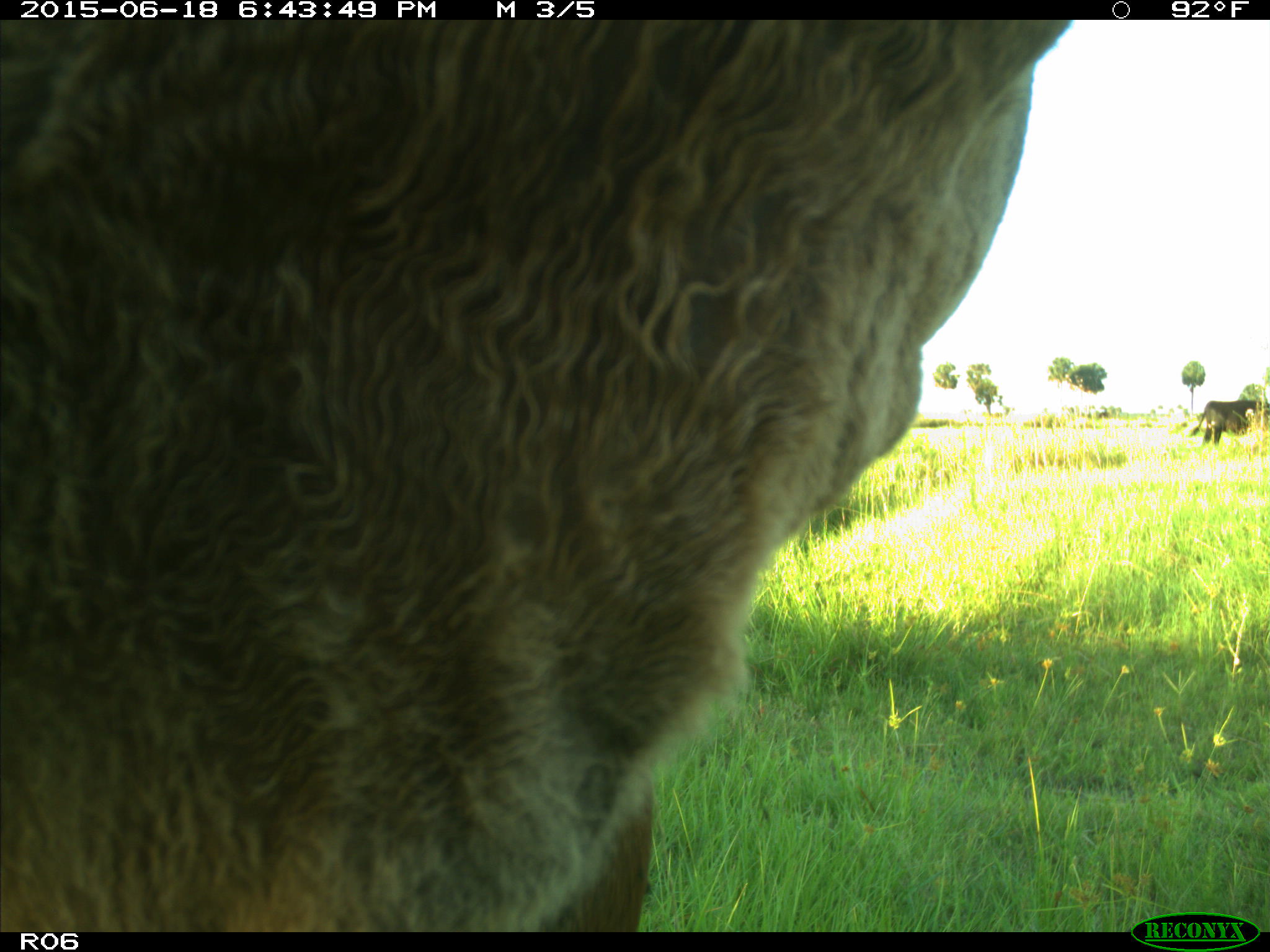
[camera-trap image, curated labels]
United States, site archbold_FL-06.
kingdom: Animalia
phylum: Chordata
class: Mammalia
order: Artiodactyla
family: Bovidae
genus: Bos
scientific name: Bos taurus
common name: domestic cow